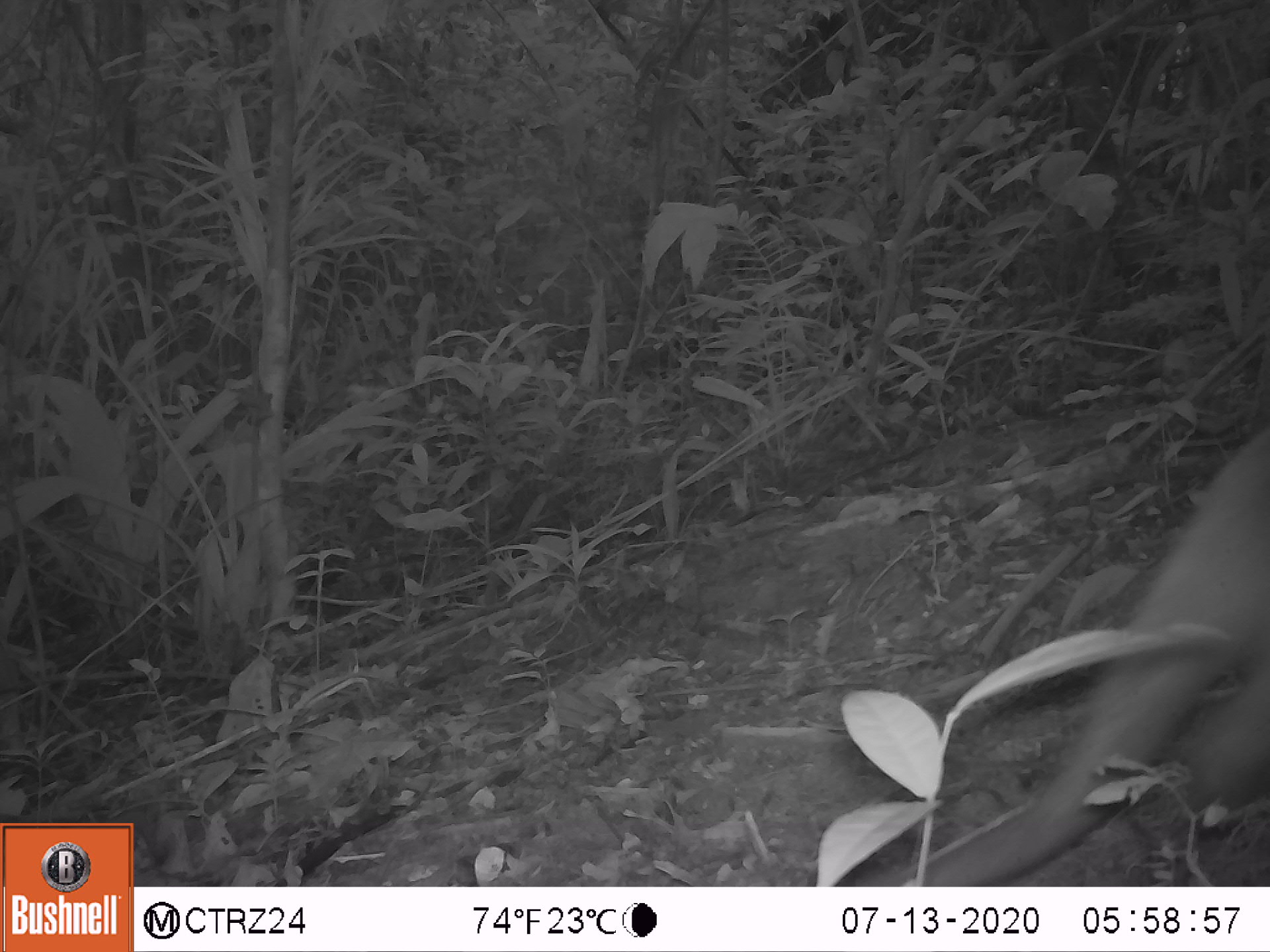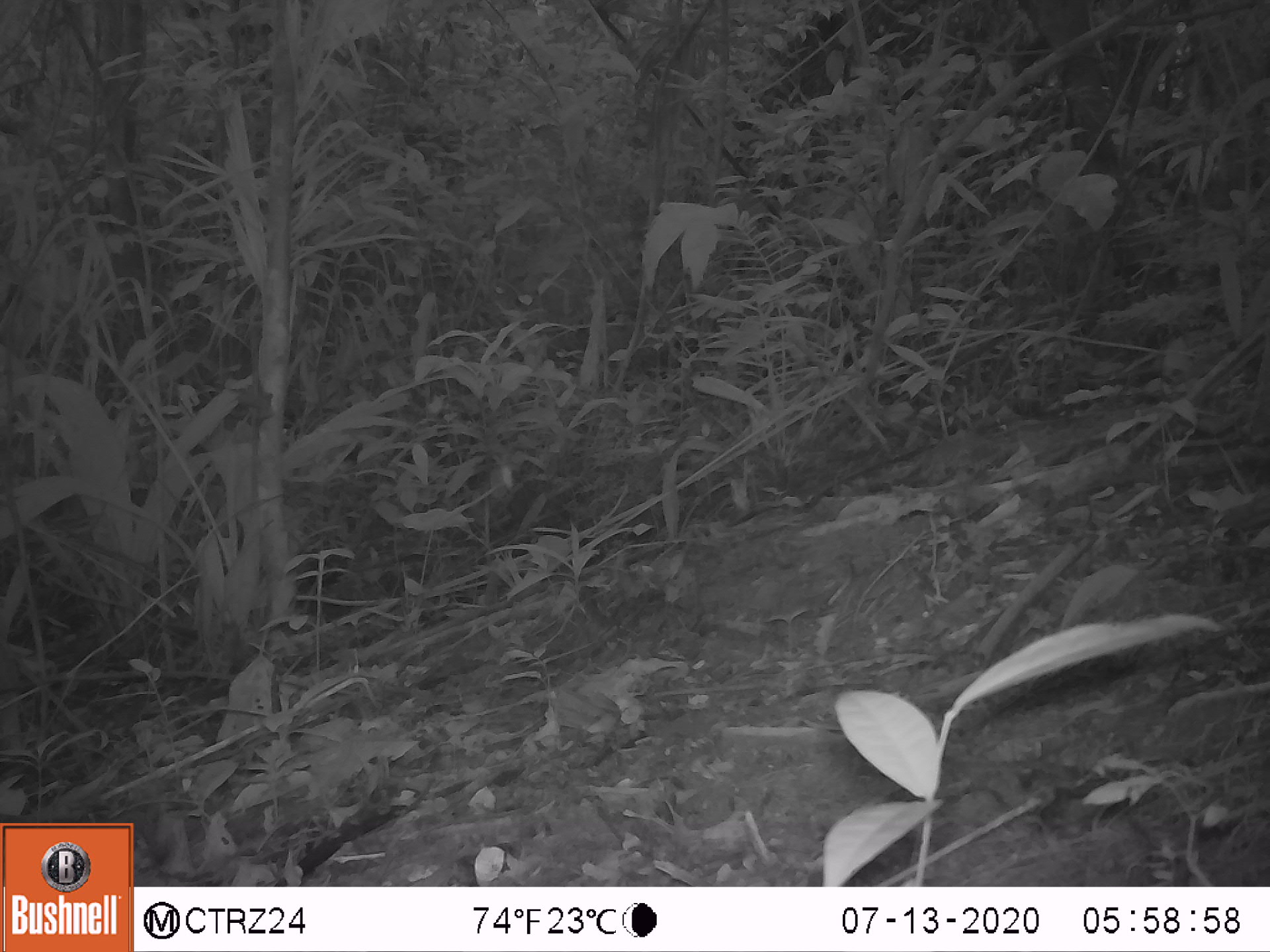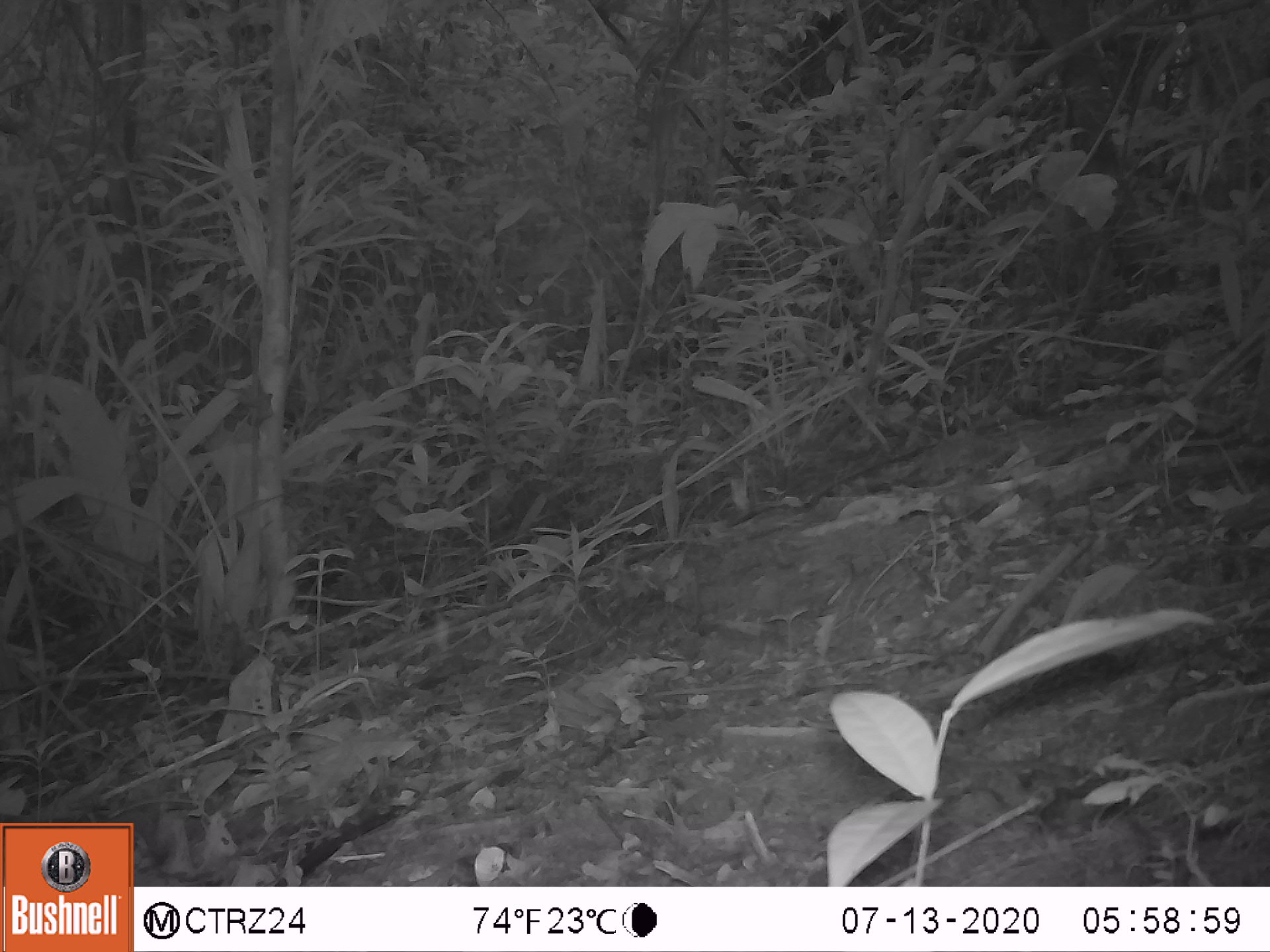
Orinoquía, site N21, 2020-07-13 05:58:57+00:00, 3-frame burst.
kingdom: Animalia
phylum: Chordata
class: Mammalia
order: Pilosa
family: Myrmecophagidae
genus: Tamandua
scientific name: Tamandua tetradactyla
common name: southern tamandua